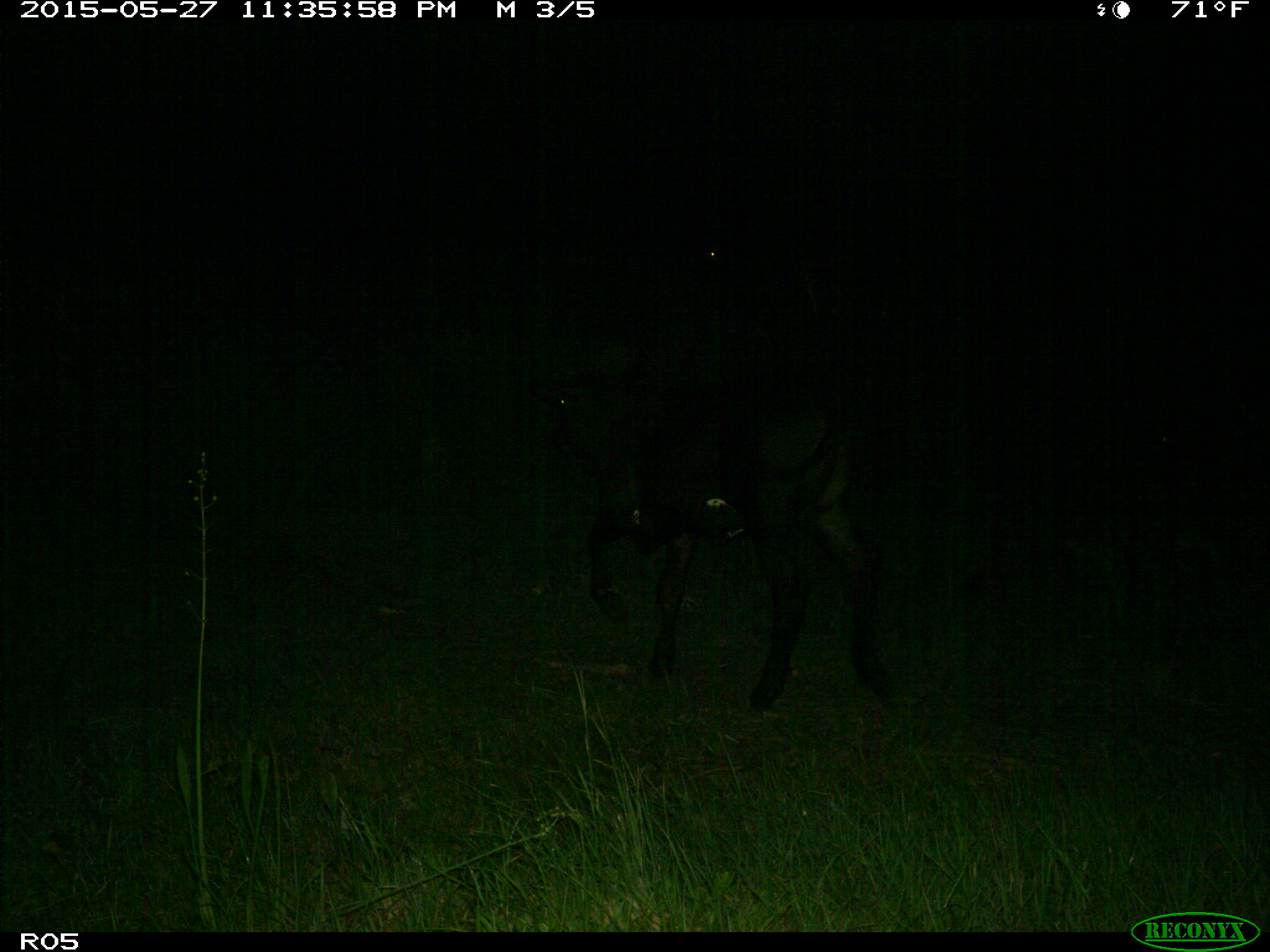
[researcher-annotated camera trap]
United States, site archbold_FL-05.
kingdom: Animalia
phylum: Chordata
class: Mammalia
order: Artiodactyla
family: Bovidae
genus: Bos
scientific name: Bos taurus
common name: domestic cow